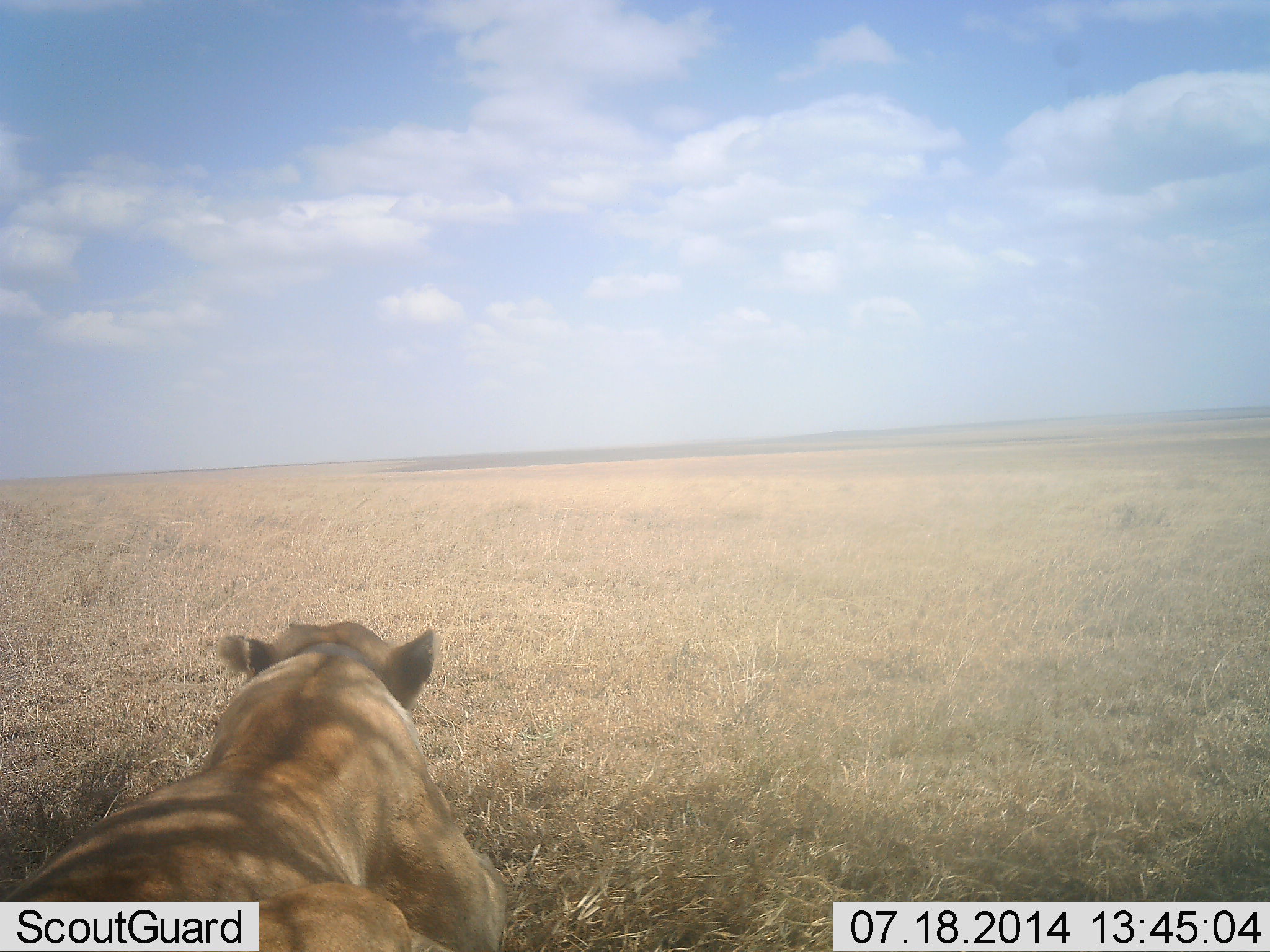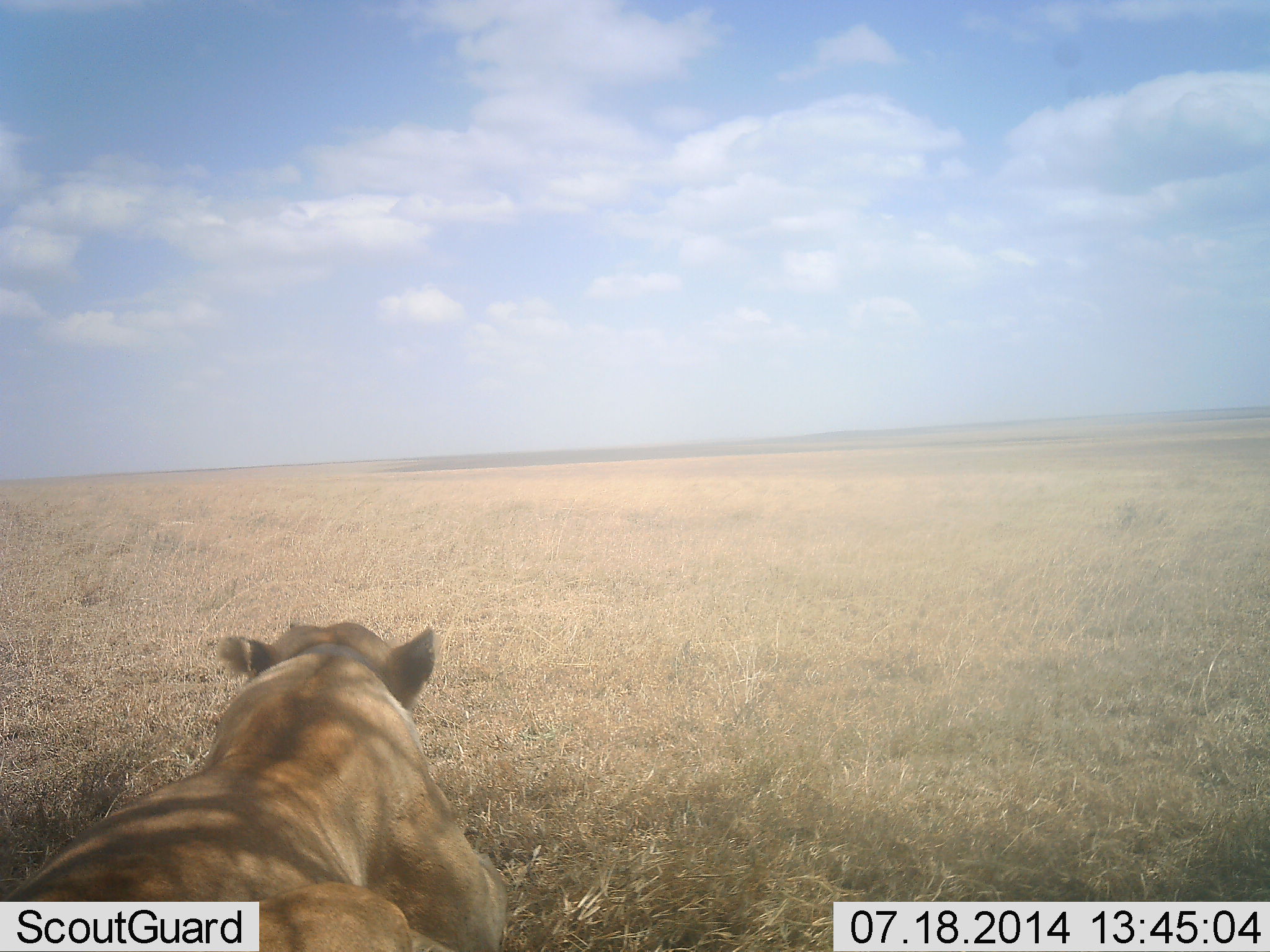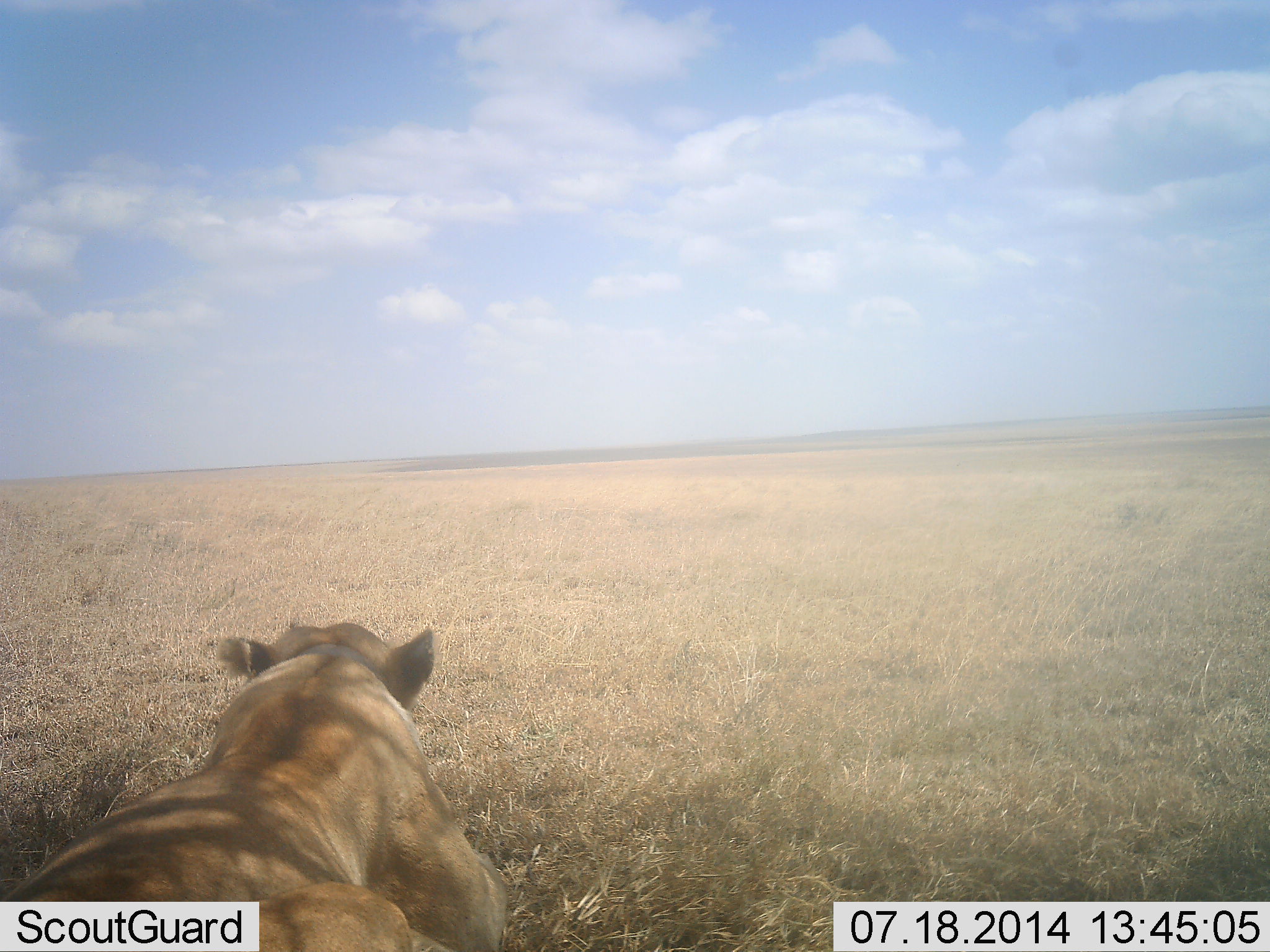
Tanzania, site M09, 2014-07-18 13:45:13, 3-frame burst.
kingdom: Animalia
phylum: Chordata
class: Mammalia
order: Carnivora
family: Felidae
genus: Panthera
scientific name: Panthera leo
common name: lion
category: lionfemale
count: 1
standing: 0%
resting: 100%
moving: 0%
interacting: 0%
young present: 0%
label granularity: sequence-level